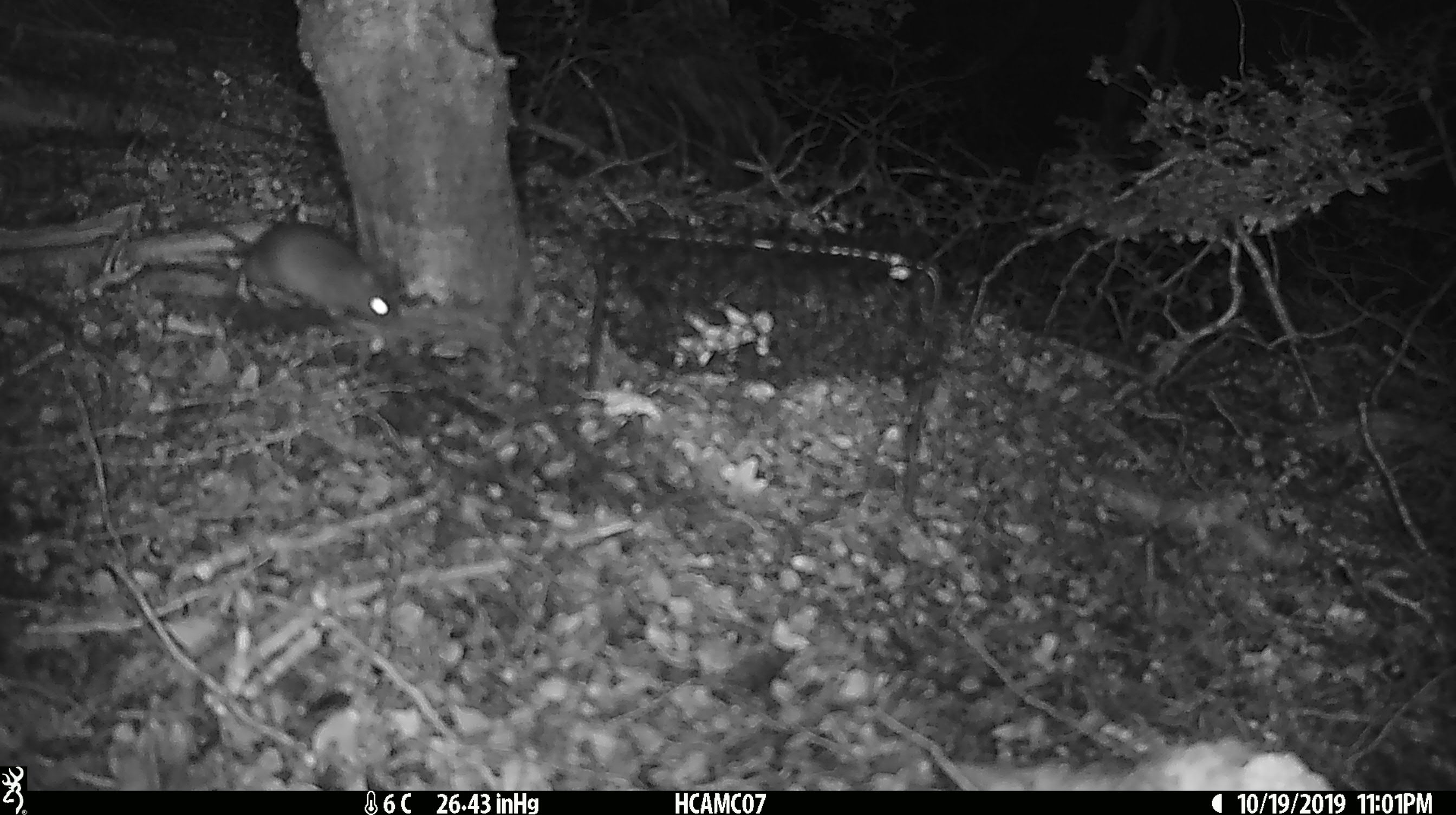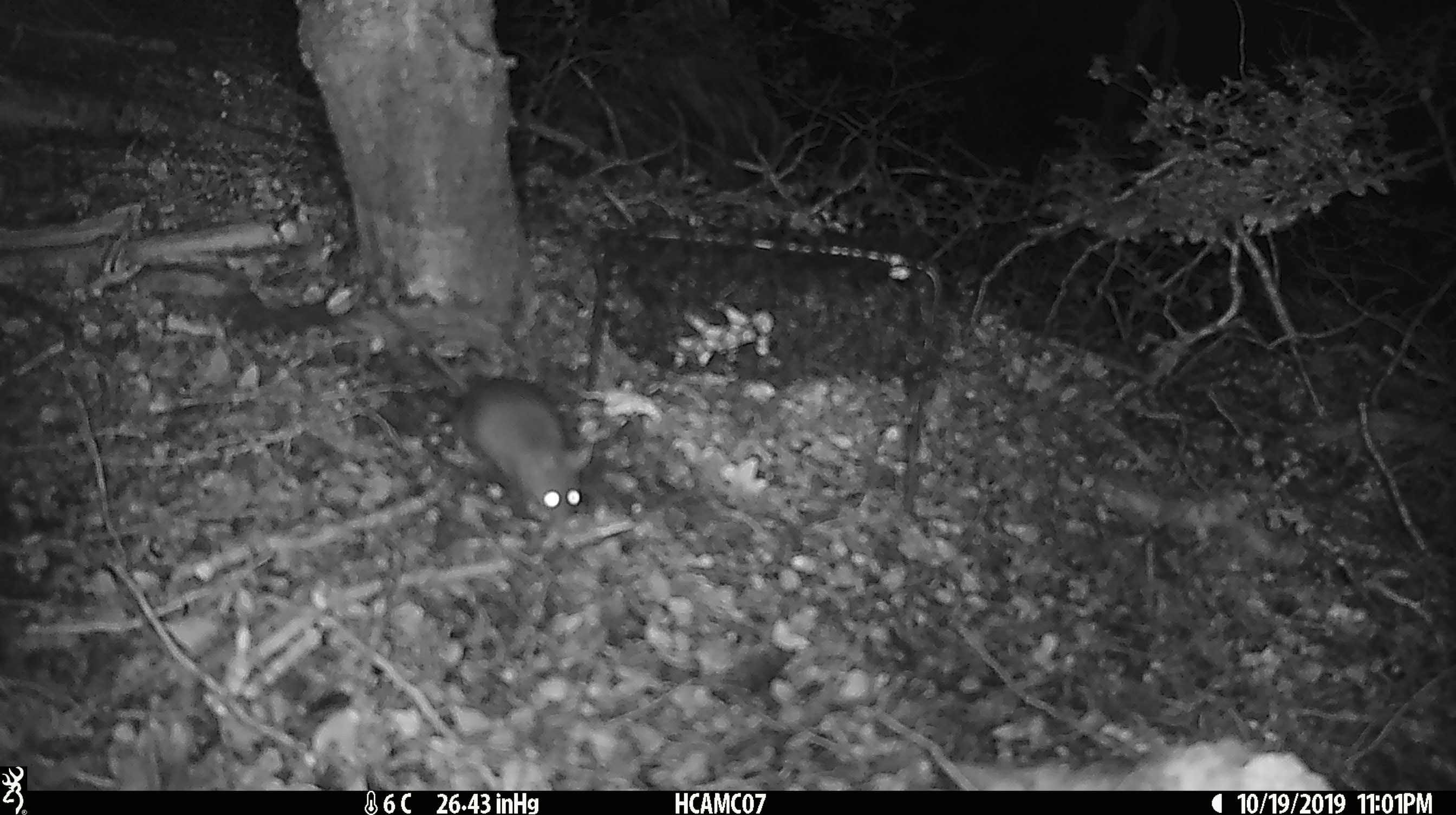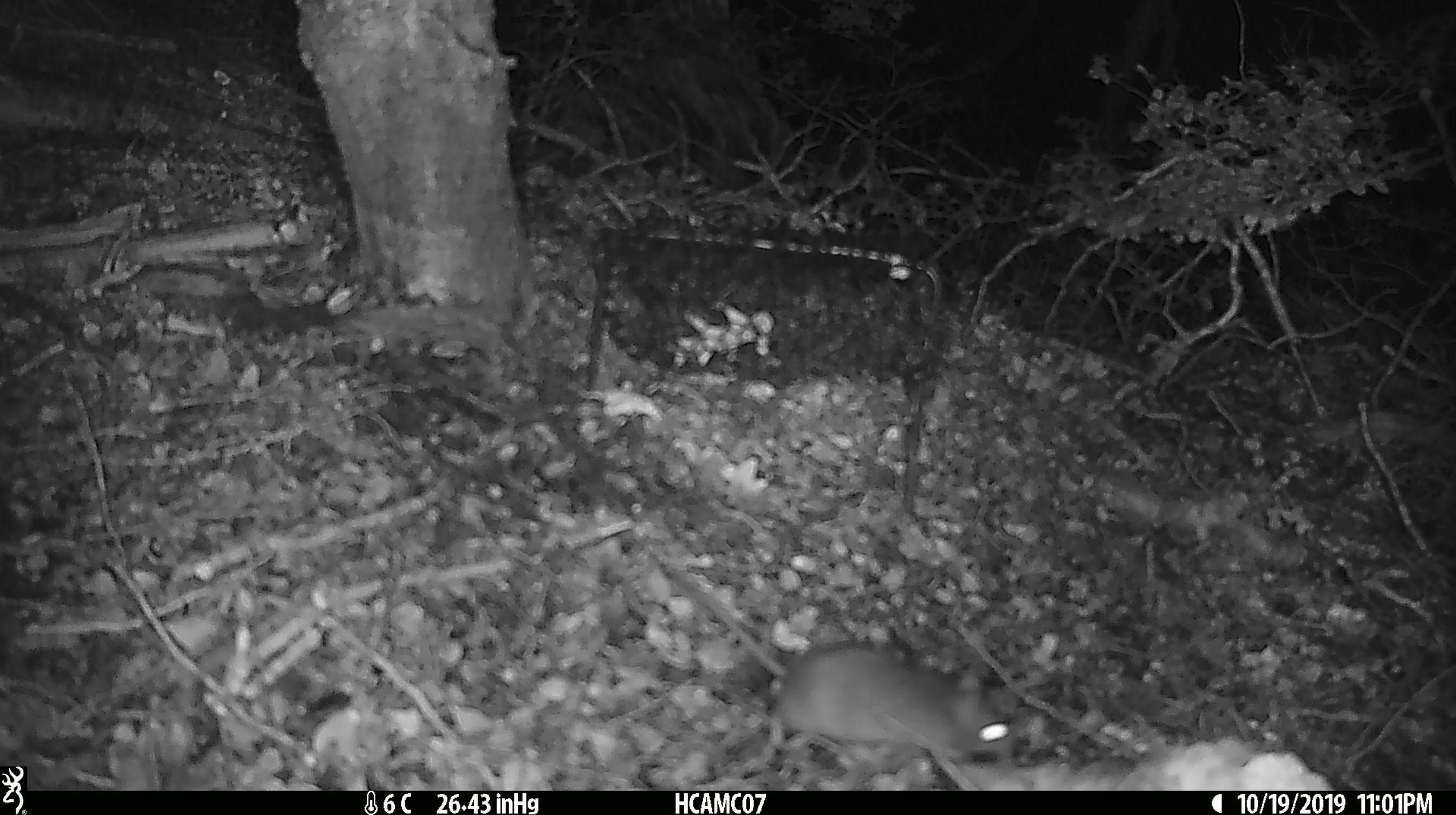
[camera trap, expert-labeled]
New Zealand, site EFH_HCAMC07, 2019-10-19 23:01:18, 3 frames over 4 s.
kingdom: Animalia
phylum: Chordata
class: Mammalia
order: Rodentia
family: Muridae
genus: Mus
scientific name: Mus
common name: mouse